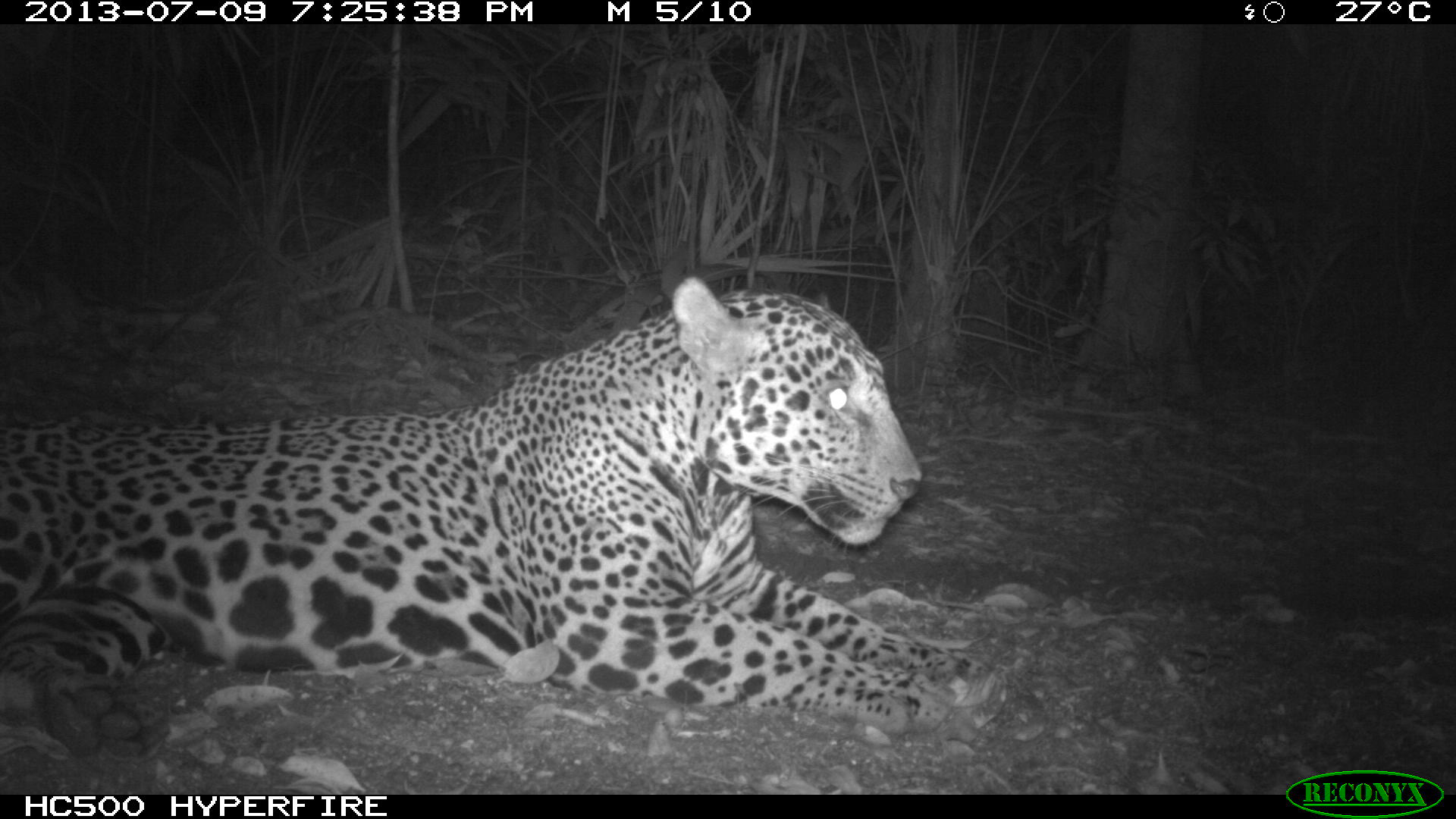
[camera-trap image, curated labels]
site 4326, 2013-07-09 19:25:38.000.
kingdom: Animalia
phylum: Chordata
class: Mammalia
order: Carnivora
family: Felidae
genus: Panthera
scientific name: Panthera onca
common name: jaguar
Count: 1.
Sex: male.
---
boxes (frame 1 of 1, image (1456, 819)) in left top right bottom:
panthera onca: 0 272 1002 761